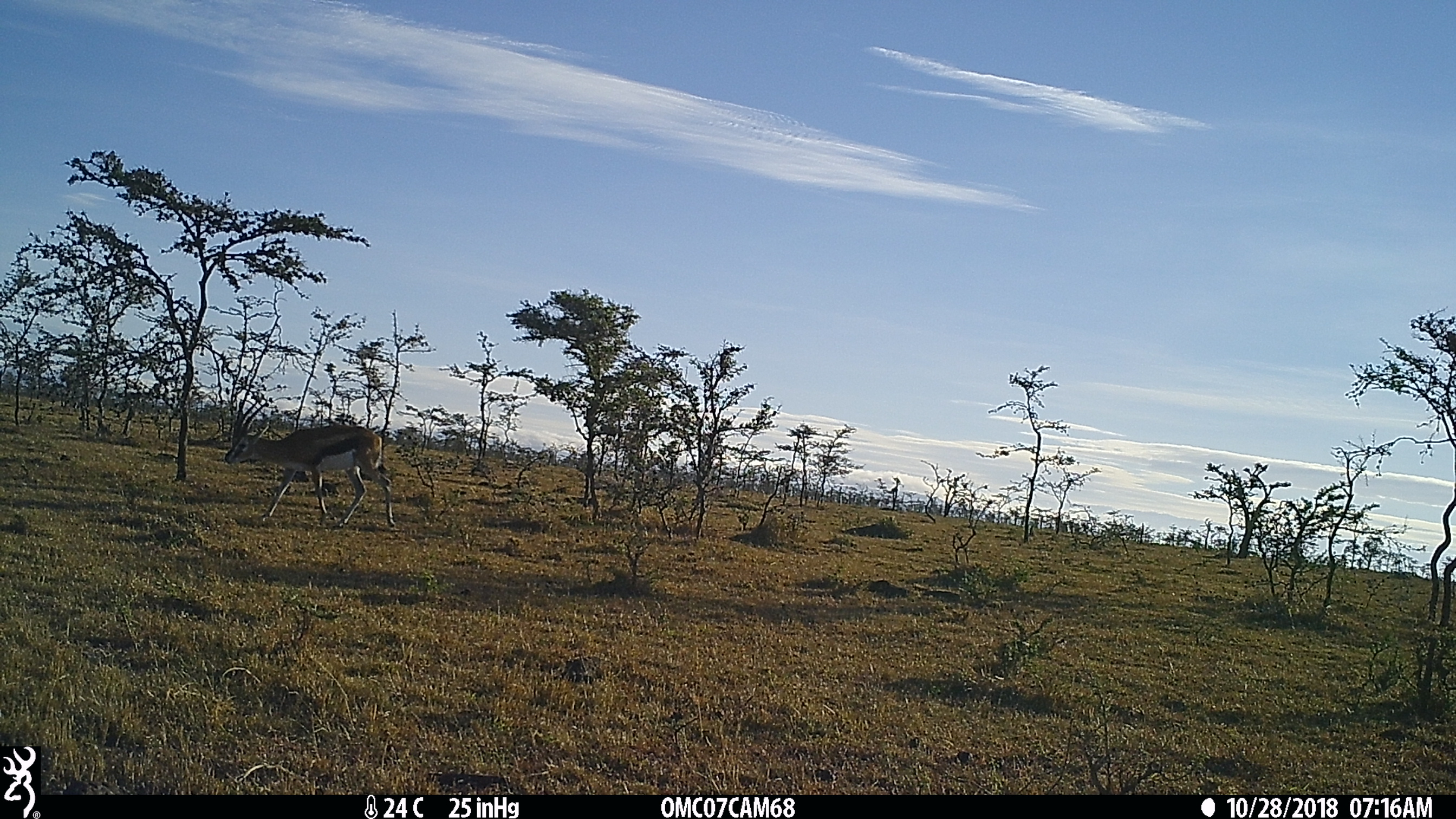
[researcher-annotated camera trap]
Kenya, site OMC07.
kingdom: Animalia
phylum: Chordata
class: Mammalia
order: Artiodactyla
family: Bovidae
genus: Eudorcas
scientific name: Eudorcas thomsonii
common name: thomon's gazelle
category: gazelle thomsons